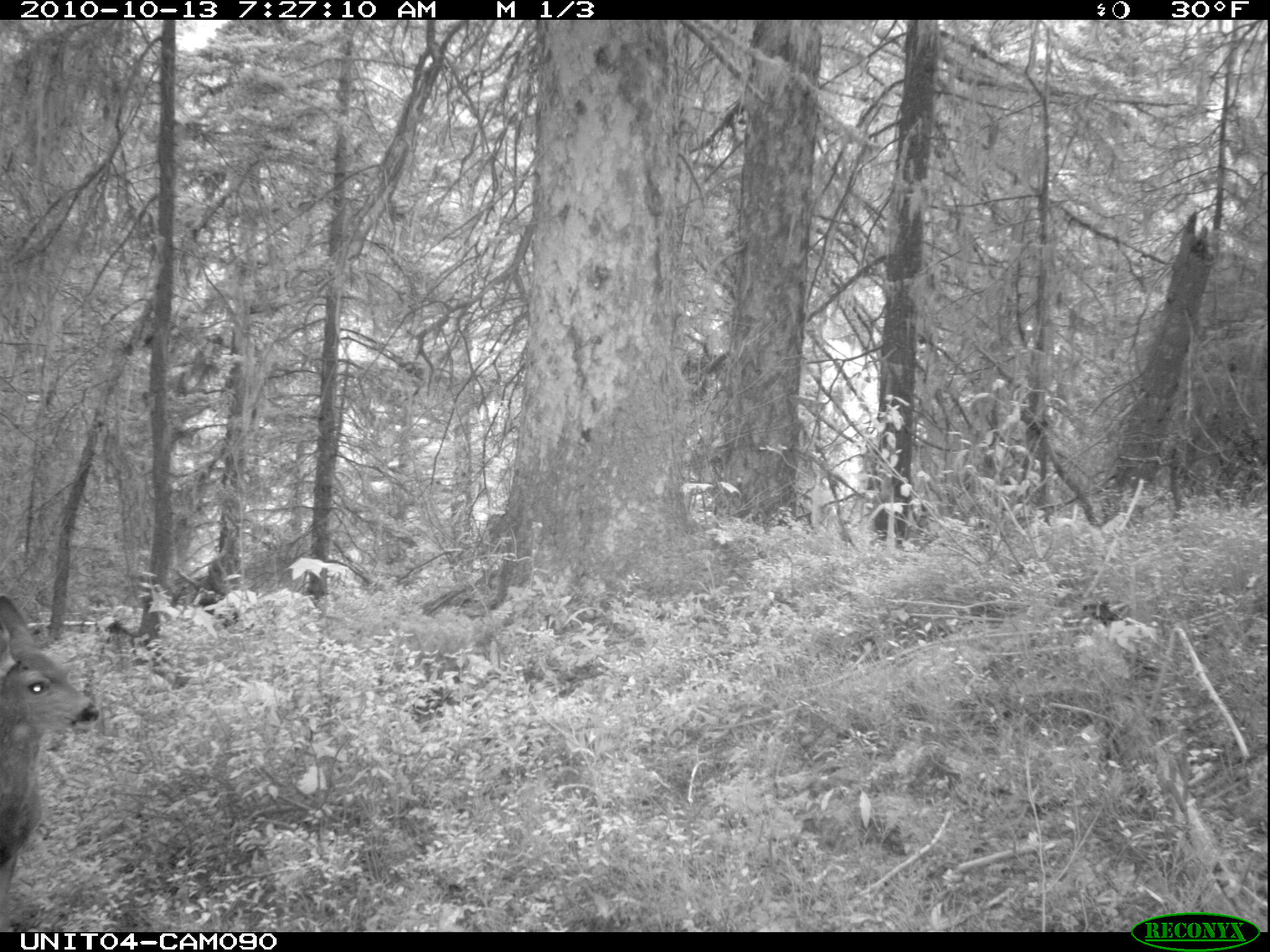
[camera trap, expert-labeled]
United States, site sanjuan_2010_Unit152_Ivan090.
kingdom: Animalia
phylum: Chordata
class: Mammalia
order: Artiodactyla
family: Cervidae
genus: Odocoileus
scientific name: Odocoileus hemionus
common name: mule deer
Odocoileus hemionus (mule deer).